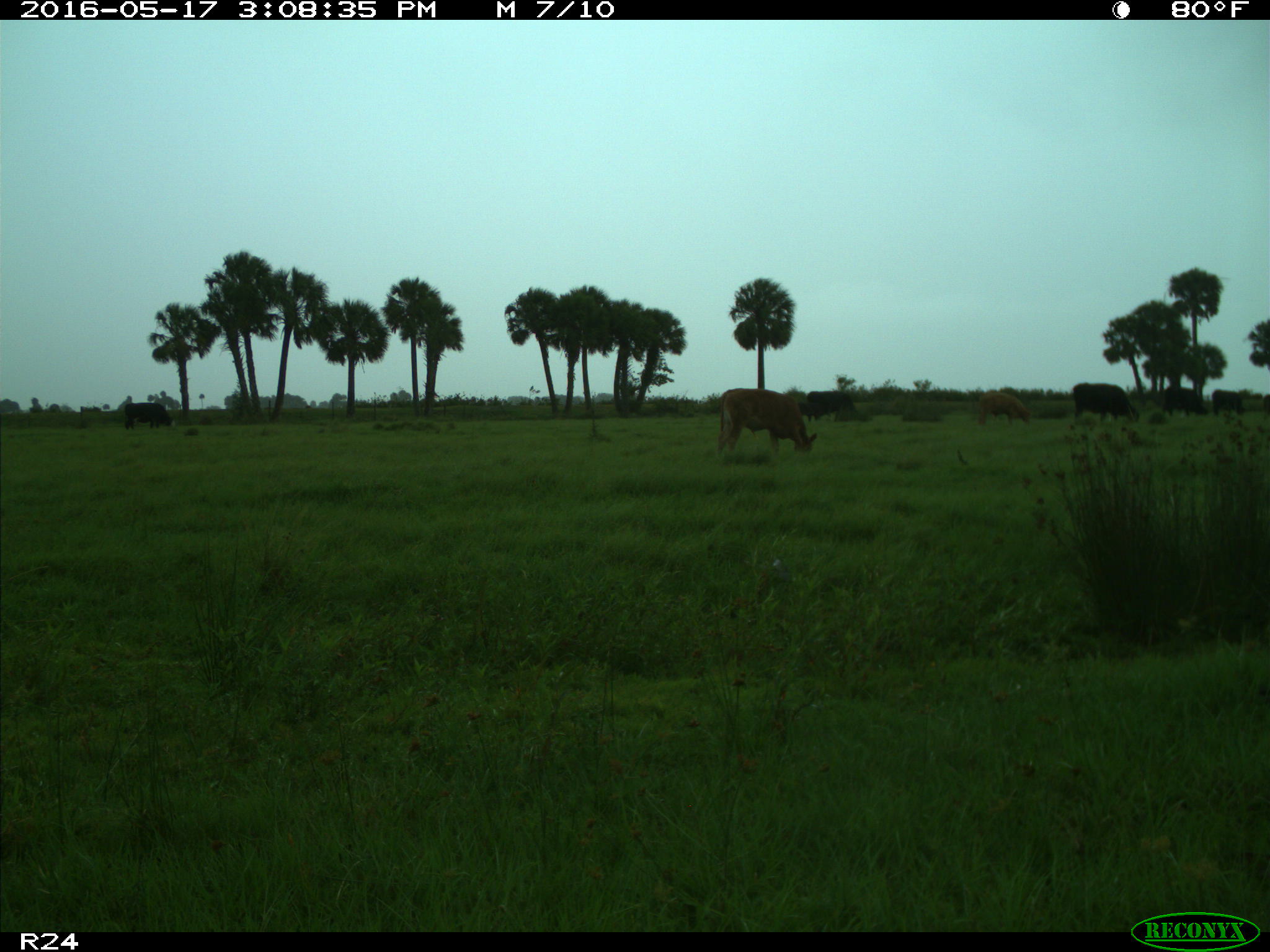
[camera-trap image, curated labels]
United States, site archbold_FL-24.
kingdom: Animalia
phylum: Chordata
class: Mammalia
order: Artiodactyla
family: Bovidae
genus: Bos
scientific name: Bos taurus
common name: domestic cow